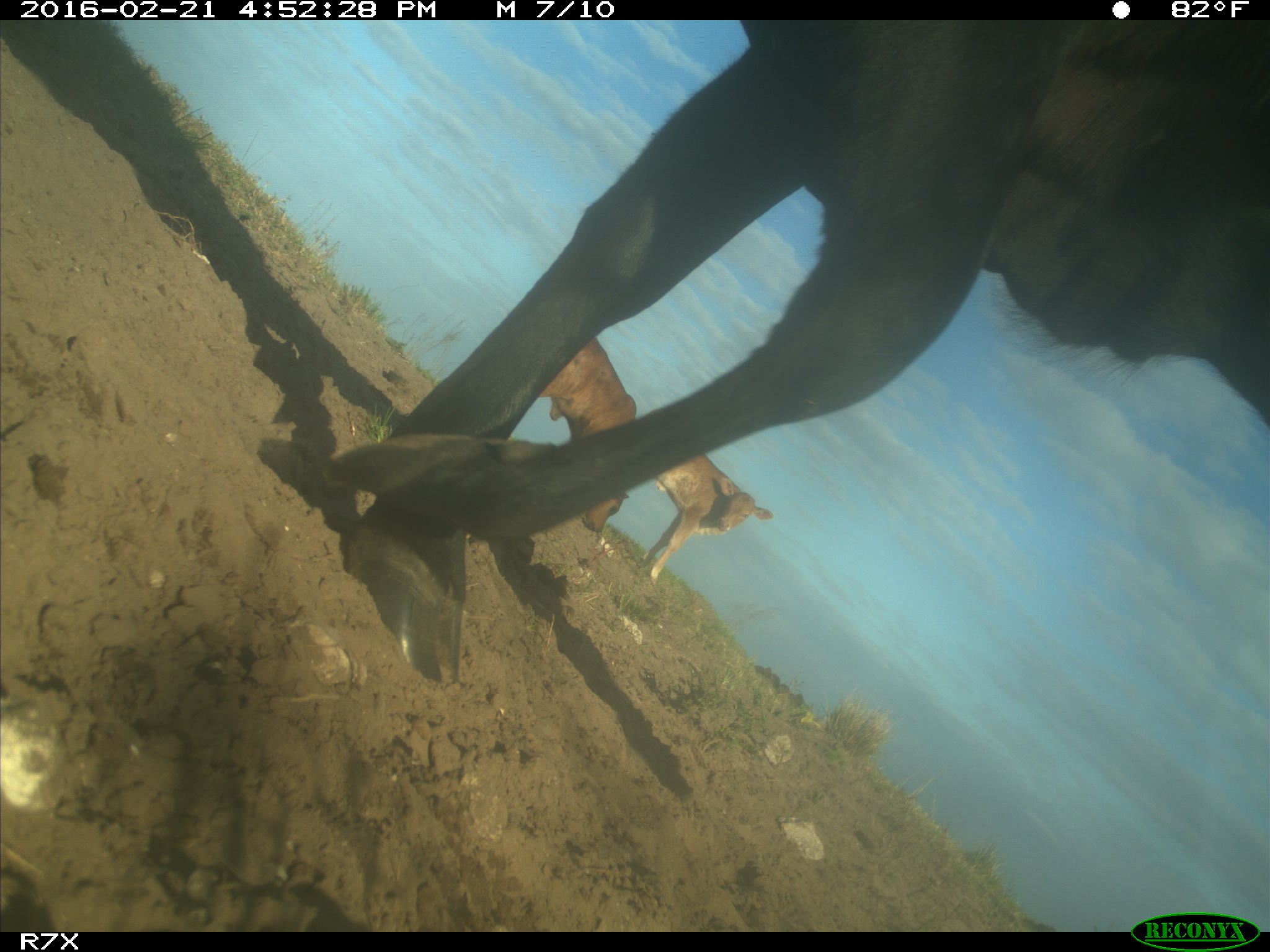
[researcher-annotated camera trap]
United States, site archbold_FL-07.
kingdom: Animalia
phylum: Chordata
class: Mammalia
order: Artiodactyla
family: Bovidae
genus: Bos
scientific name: Bos taurus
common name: domestic cow